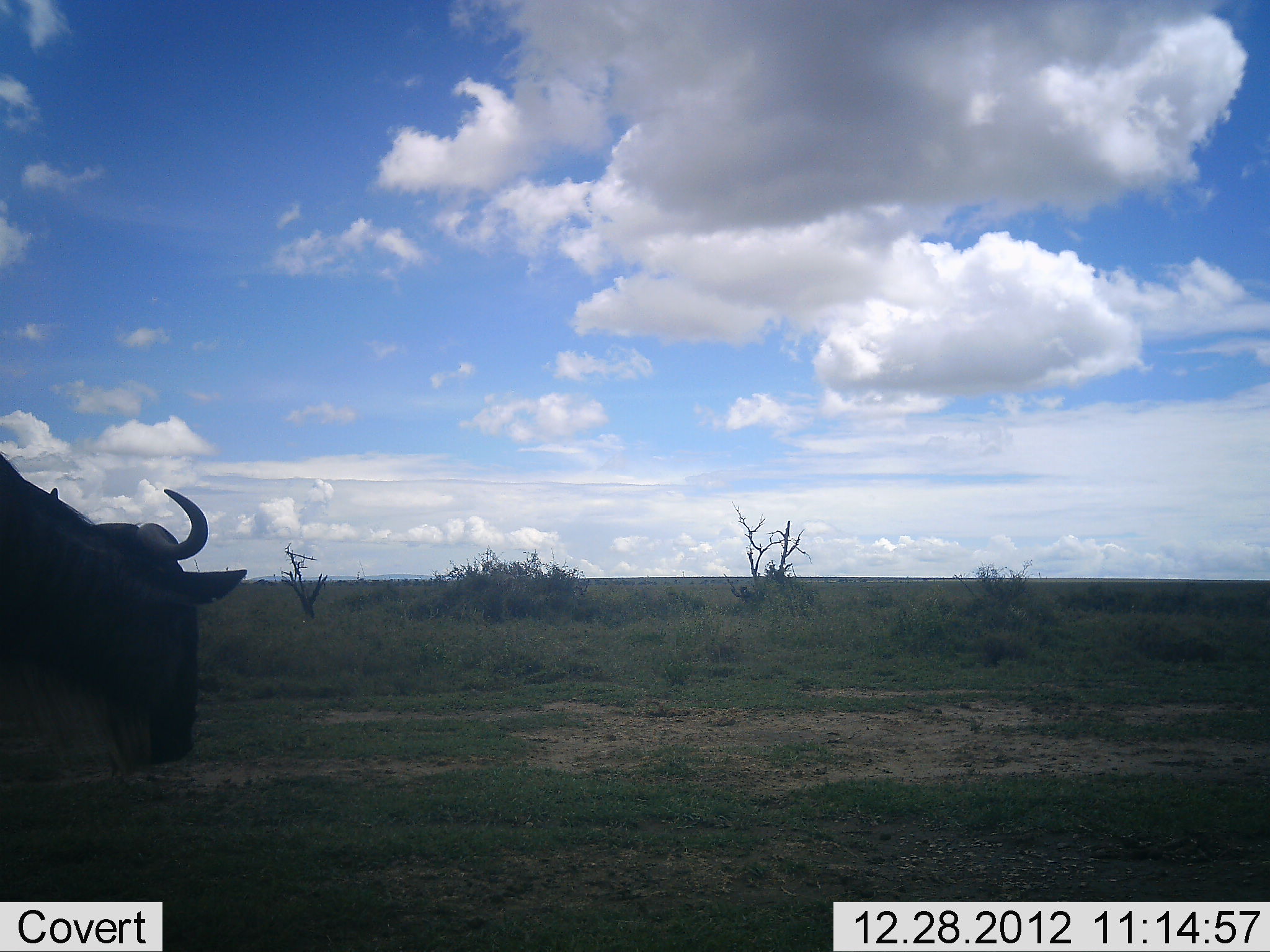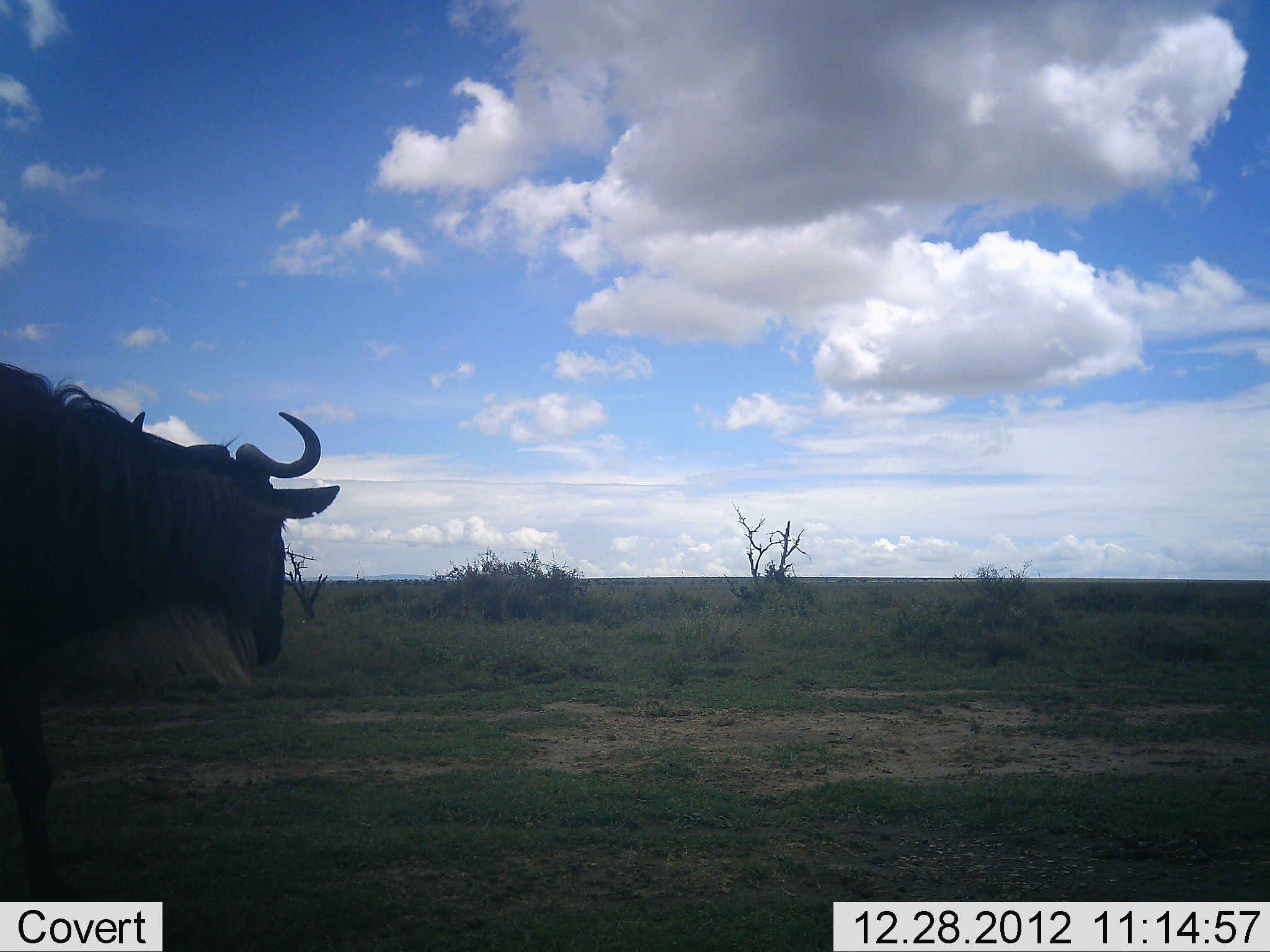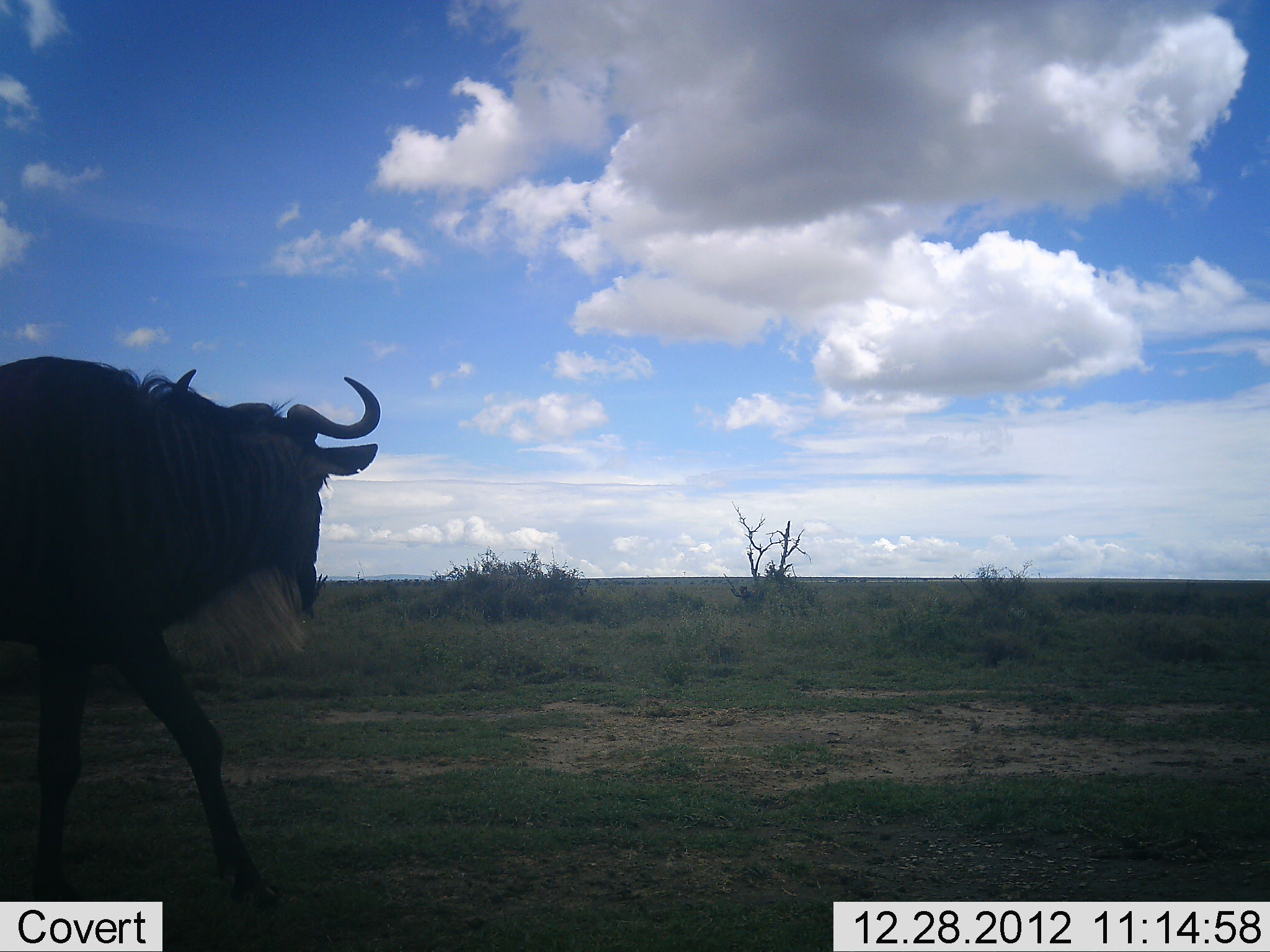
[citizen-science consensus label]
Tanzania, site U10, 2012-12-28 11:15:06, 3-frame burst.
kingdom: Animalia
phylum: Chordata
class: Mammalia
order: Artiodactyla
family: Bovidae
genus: Connochaetes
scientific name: Connochaetes taurinus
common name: blue wildebeest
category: wildebeest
Wildebeest (blue wildebeest) (Connochaetes taurinus), count 1. Behavior (volunteer vote fractions): standing 10%, resting 0%, moving 90%, interacting 0%. Young present (vote fraction): 0%. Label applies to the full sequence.